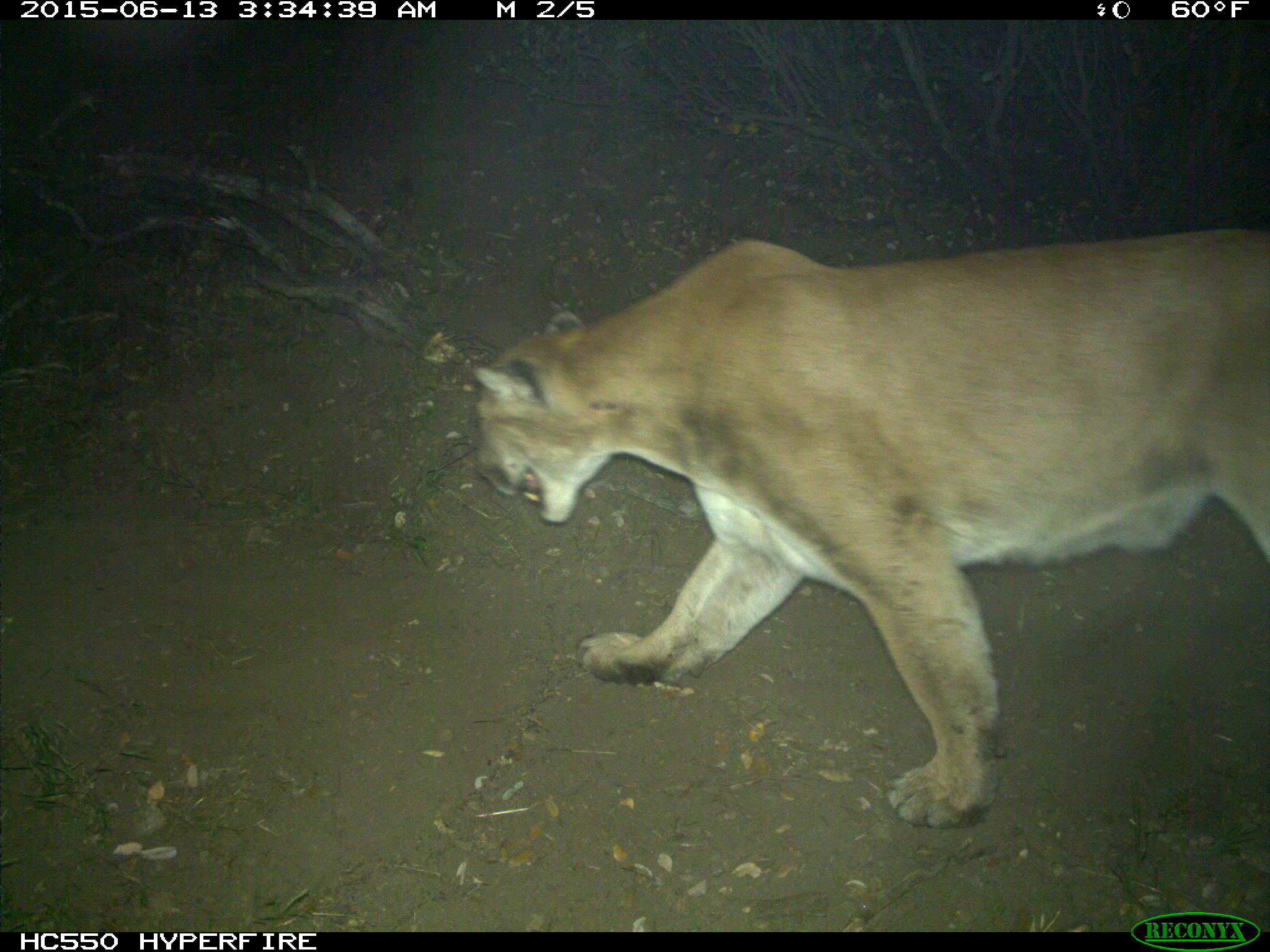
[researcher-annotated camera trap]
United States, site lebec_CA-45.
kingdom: Animalia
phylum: Chordata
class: Mammalia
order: Carnivora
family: Felidae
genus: Puma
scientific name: Puma concolor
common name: mountain lion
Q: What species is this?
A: Puma concolor (mountain lion).